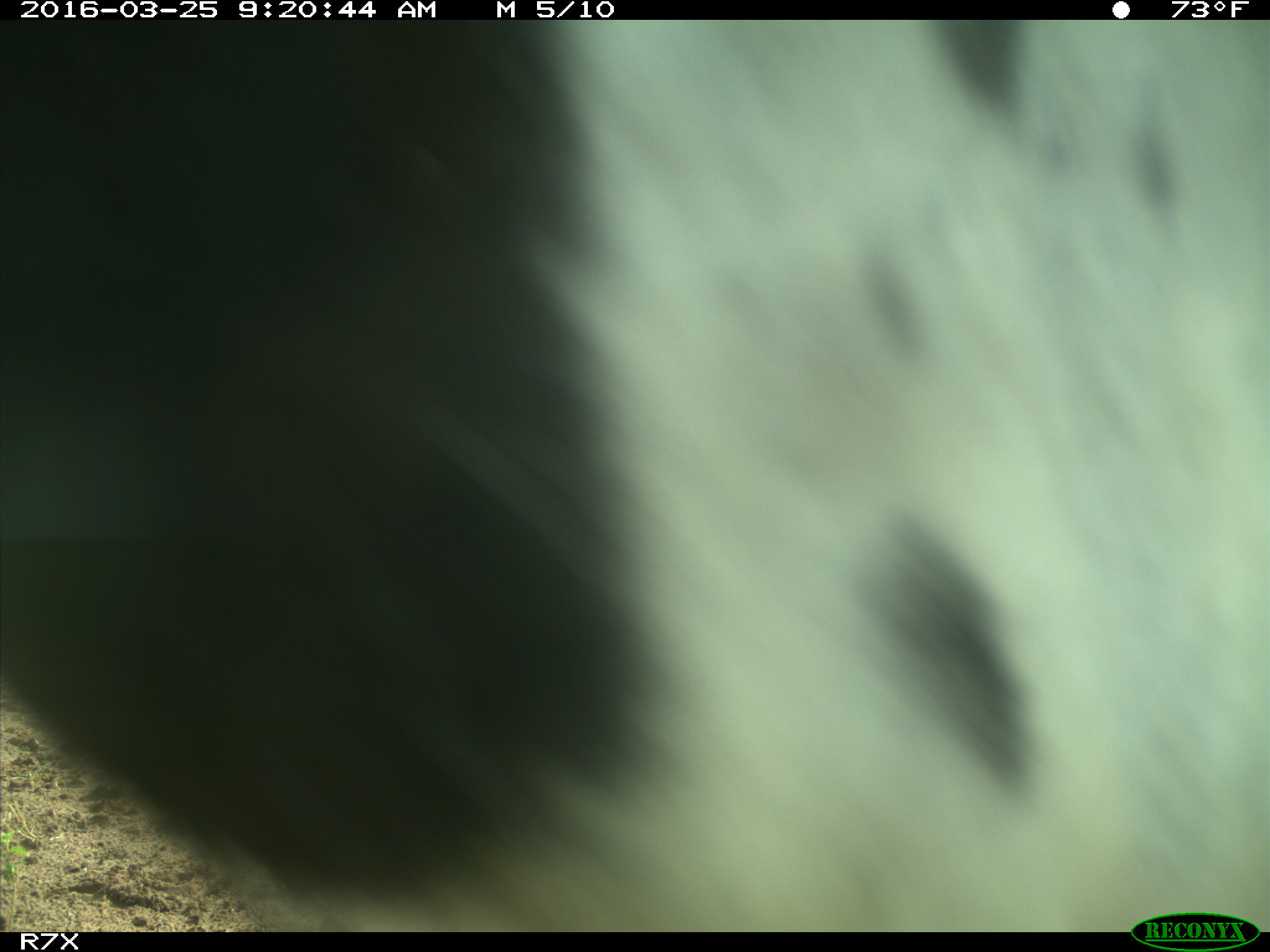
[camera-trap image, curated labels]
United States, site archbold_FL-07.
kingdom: Animalia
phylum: Chordata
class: Mammalia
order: Artiodactyla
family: Bovidae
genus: Bos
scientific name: Bos taurus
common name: domestic cow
Bos taurus (domestic cow).